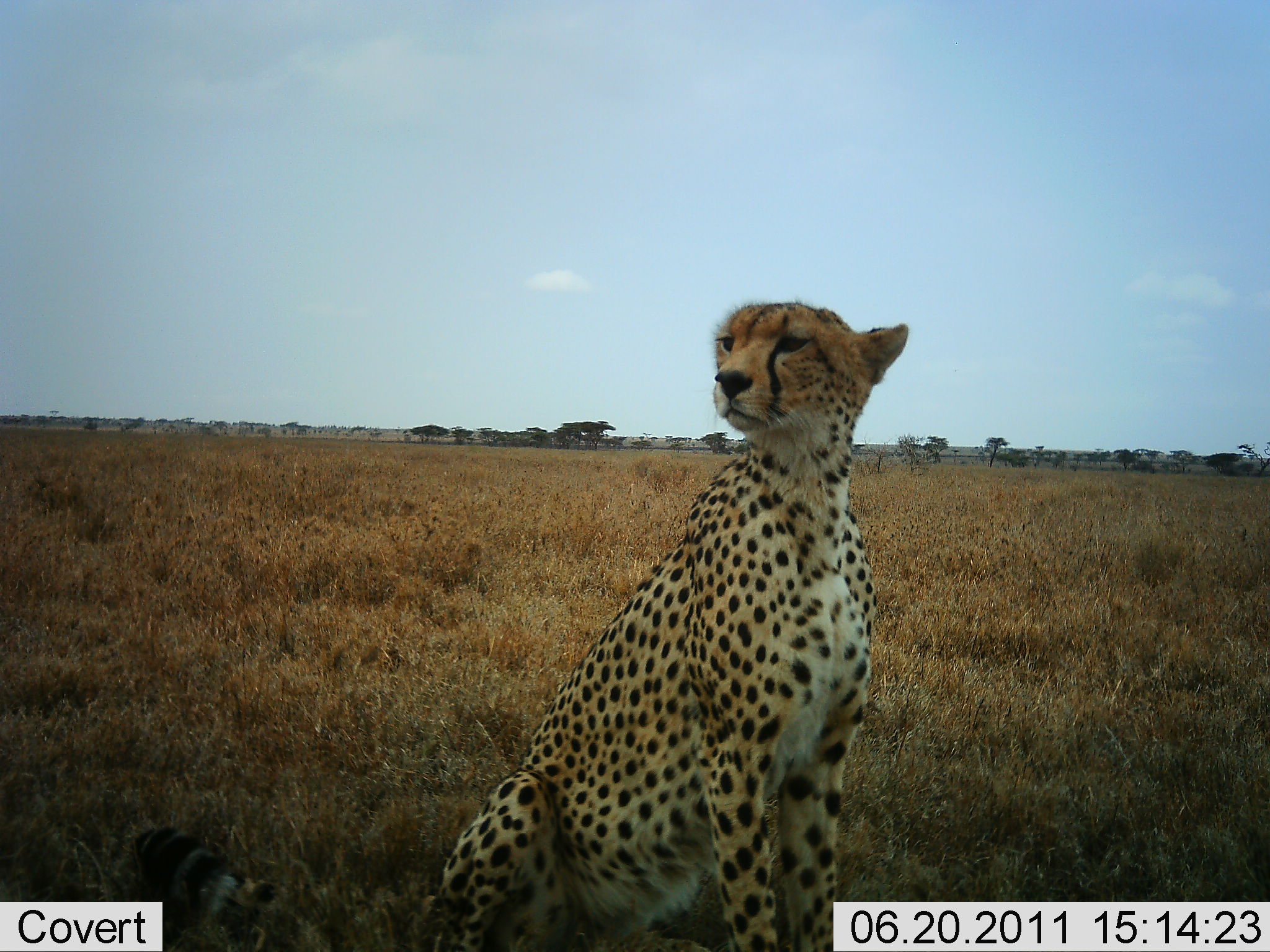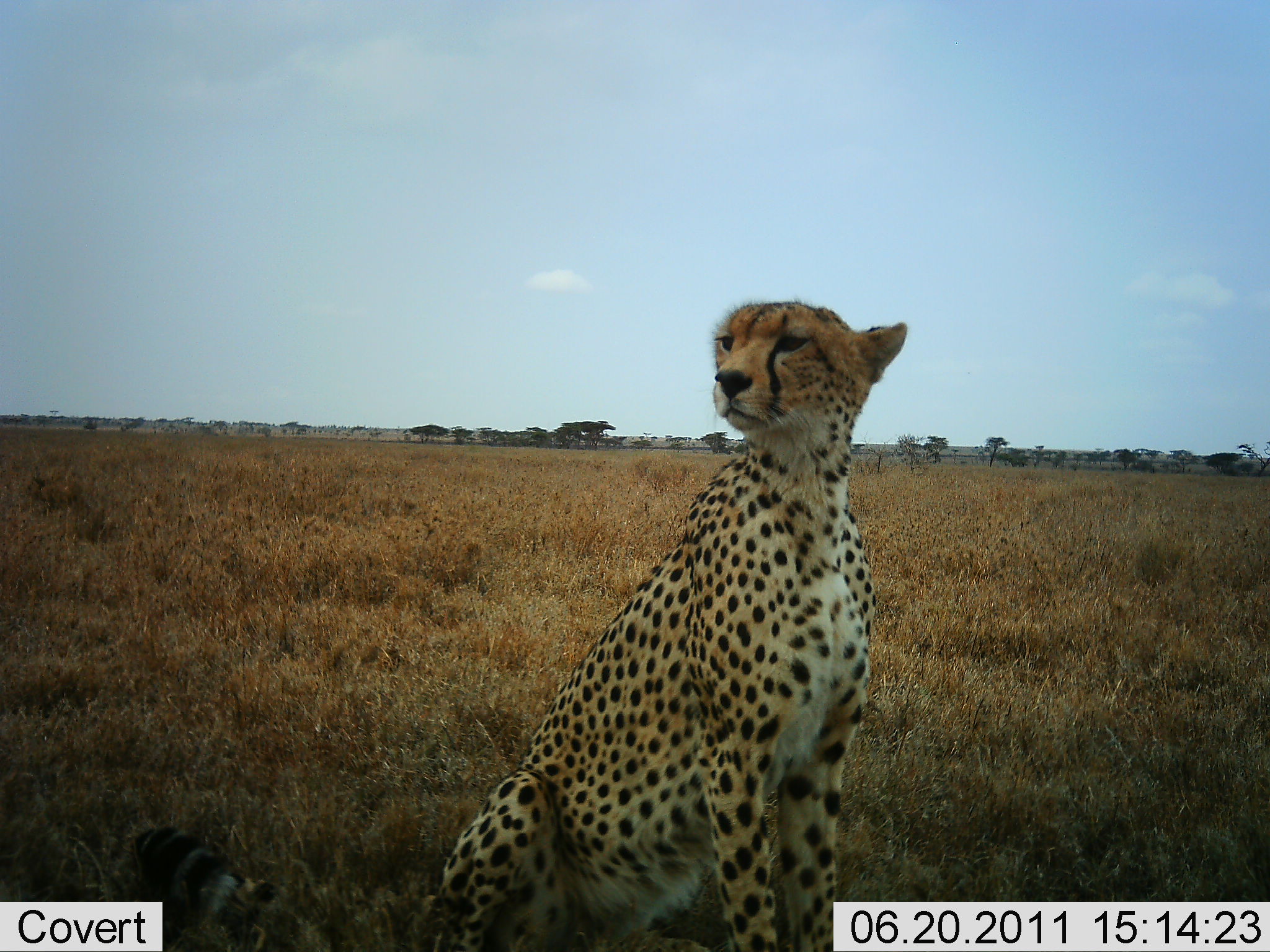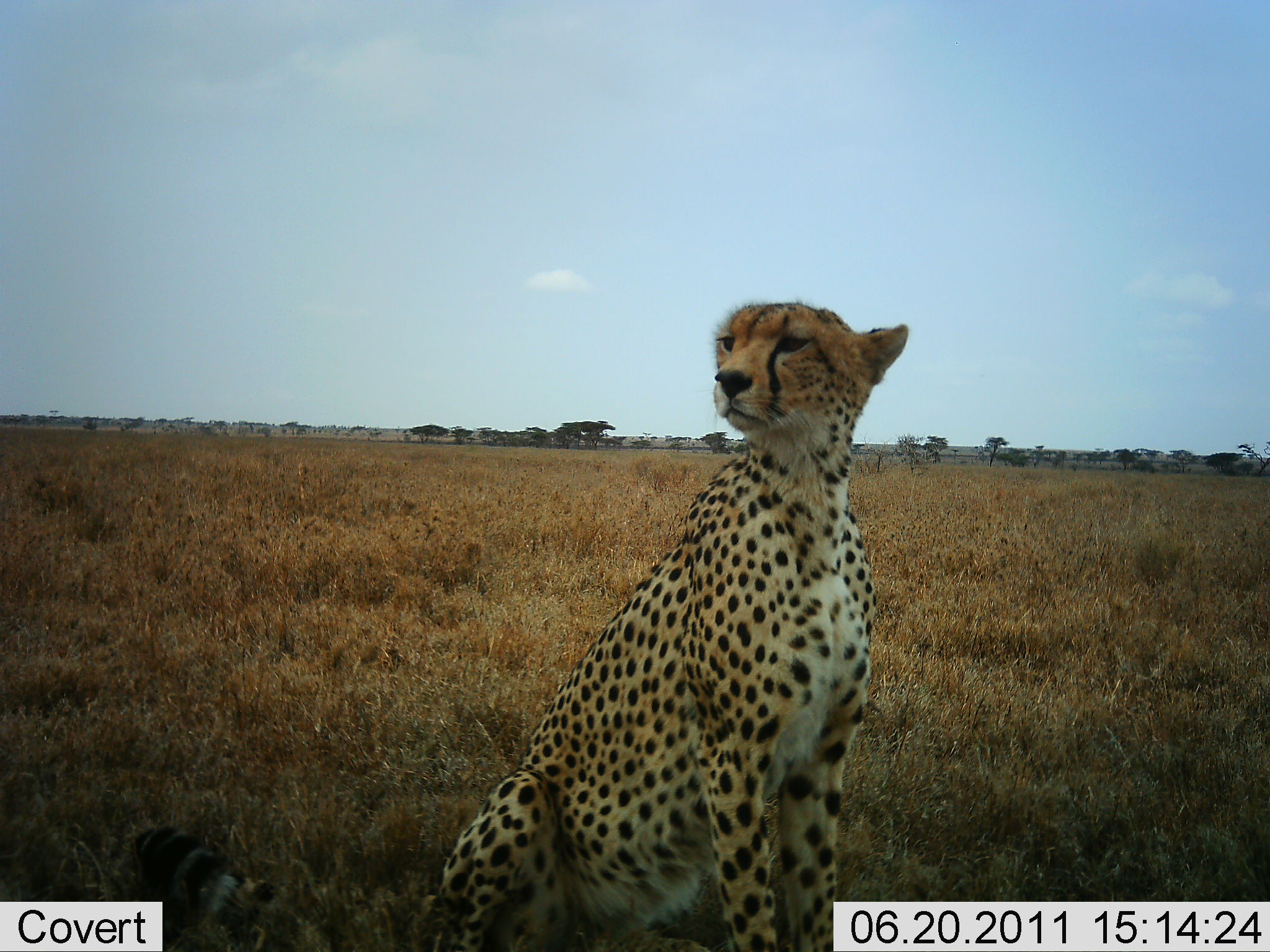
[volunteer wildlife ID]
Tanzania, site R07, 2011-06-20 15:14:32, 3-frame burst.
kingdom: Animalia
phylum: Chordata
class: Mammalia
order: Carnivora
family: Felidae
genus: Acinonyx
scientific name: Acinonyx jubatus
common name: cheetah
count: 1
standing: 14%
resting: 100%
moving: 0%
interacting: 0%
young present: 0%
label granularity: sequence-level